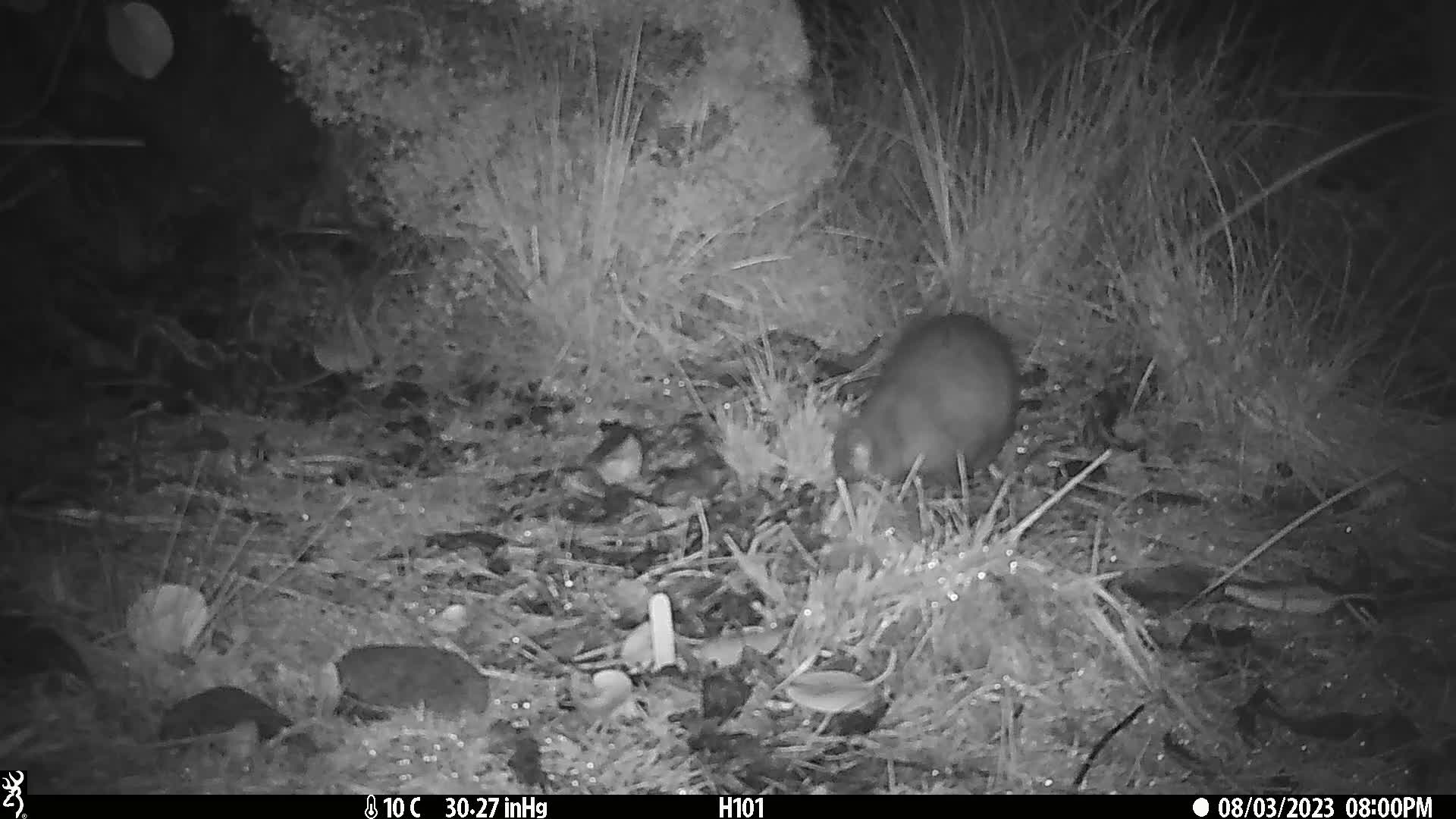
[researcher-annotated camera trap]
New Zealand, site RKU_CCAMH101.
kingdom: Animalia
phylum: Chordata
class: Mammalia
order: Diprotodontia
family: Phalangeridae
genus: Trichosurus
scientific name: Trichosurus vulpecula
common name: common brushtail possum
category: possum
Possum (common brushtail possum) (Trichosurus vulpecula).